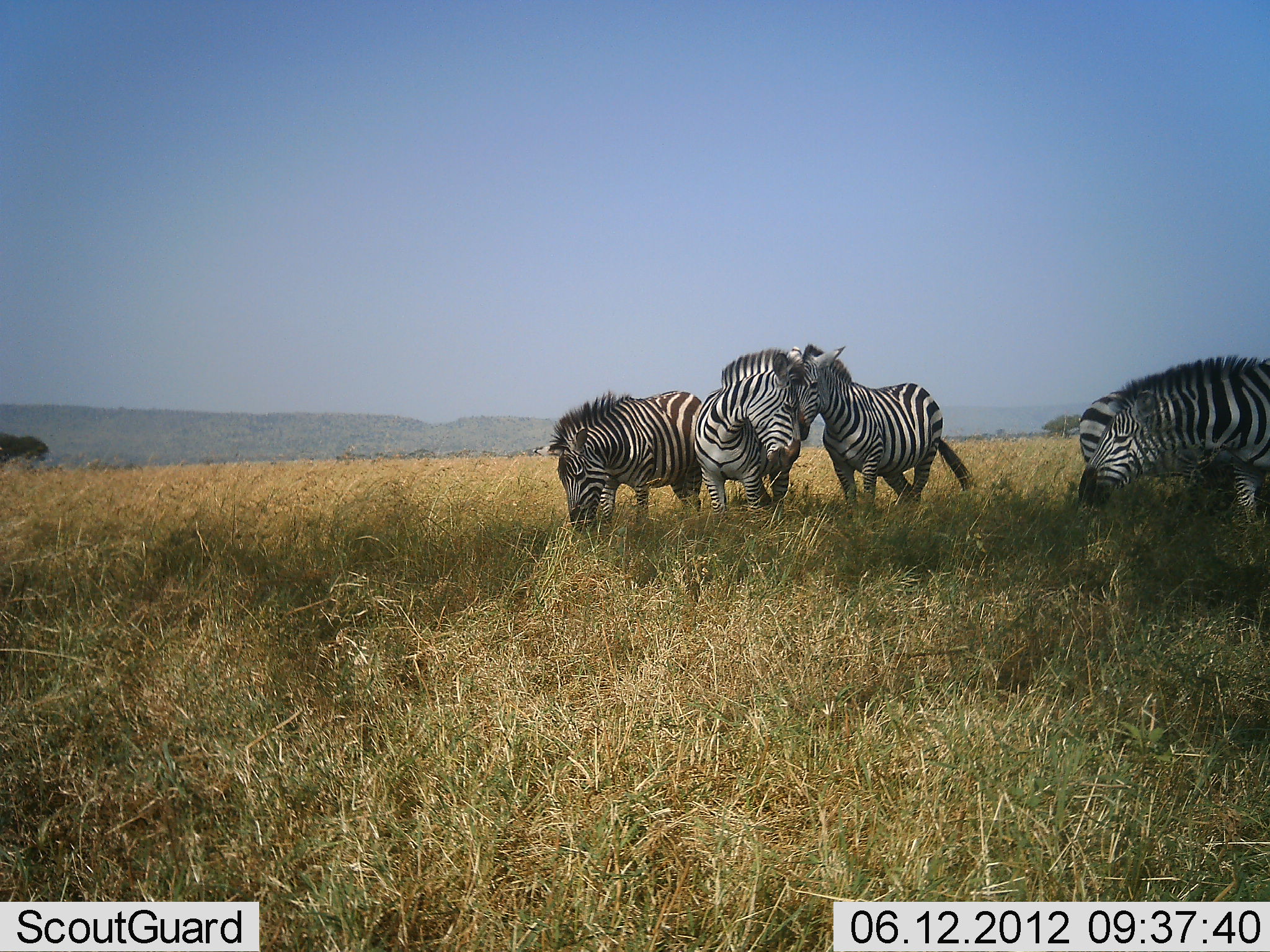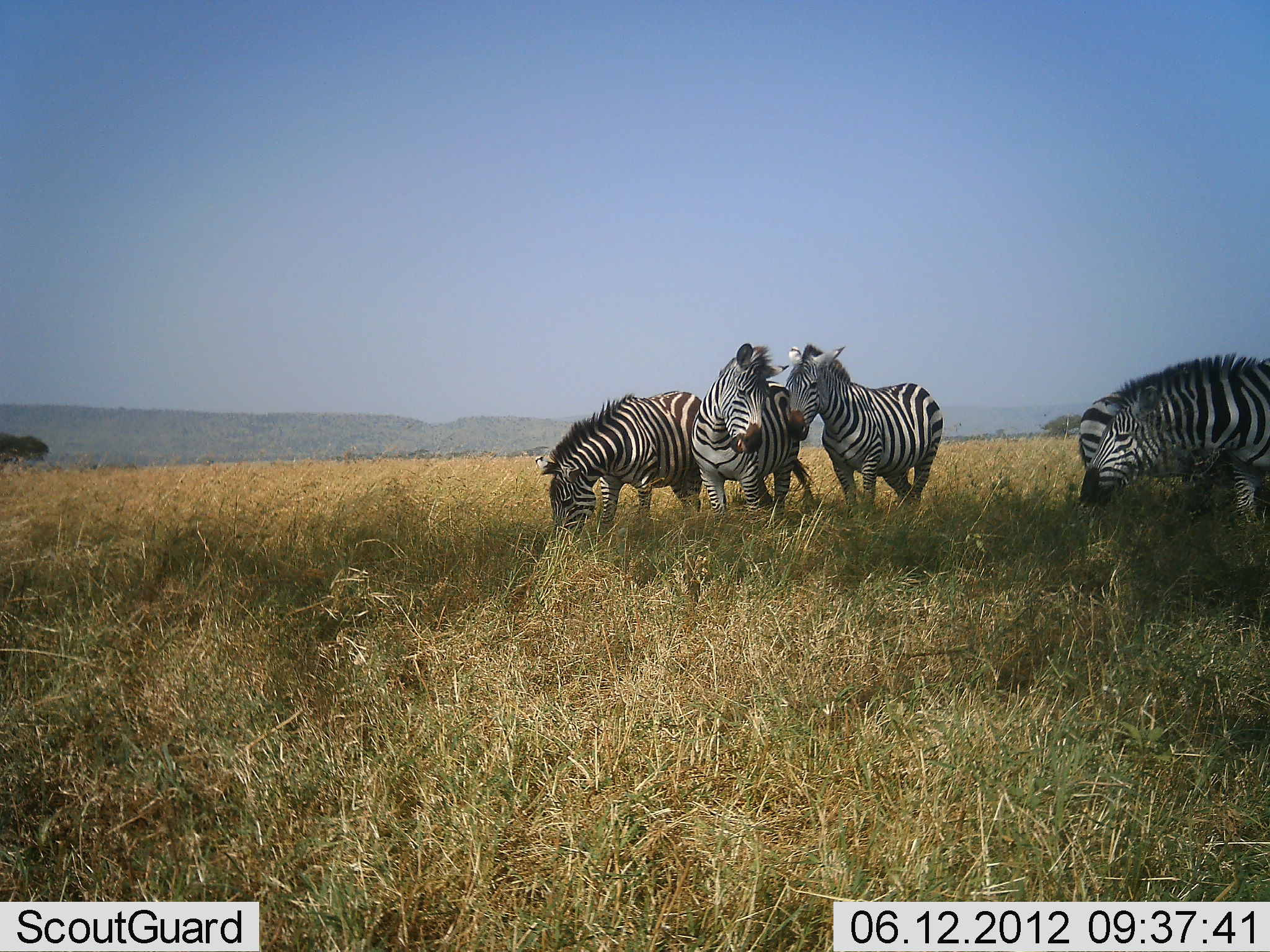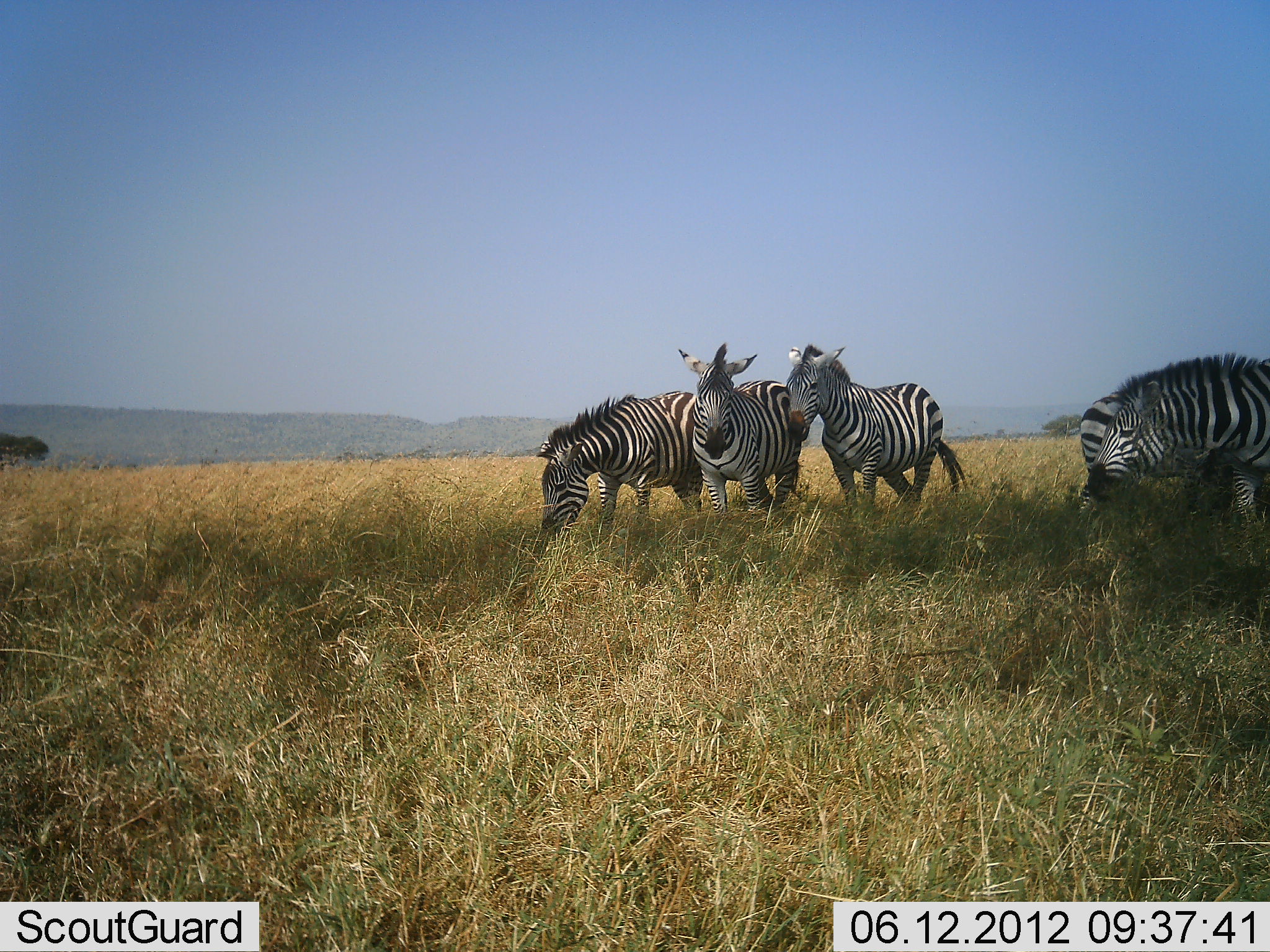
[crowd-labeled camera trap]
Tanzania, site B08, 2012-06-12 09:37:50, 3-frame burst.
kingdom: Animalia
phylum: Chordata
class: Mammalia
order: Perissodactyla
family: Equidae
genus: Equus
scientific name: Equus quagga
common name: plains zebra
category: zebra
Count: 5.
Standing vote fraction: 90%.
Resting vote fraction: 0%.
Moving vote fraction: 10%.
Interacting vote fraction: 30%.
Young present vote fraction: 0%.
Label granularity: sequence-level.